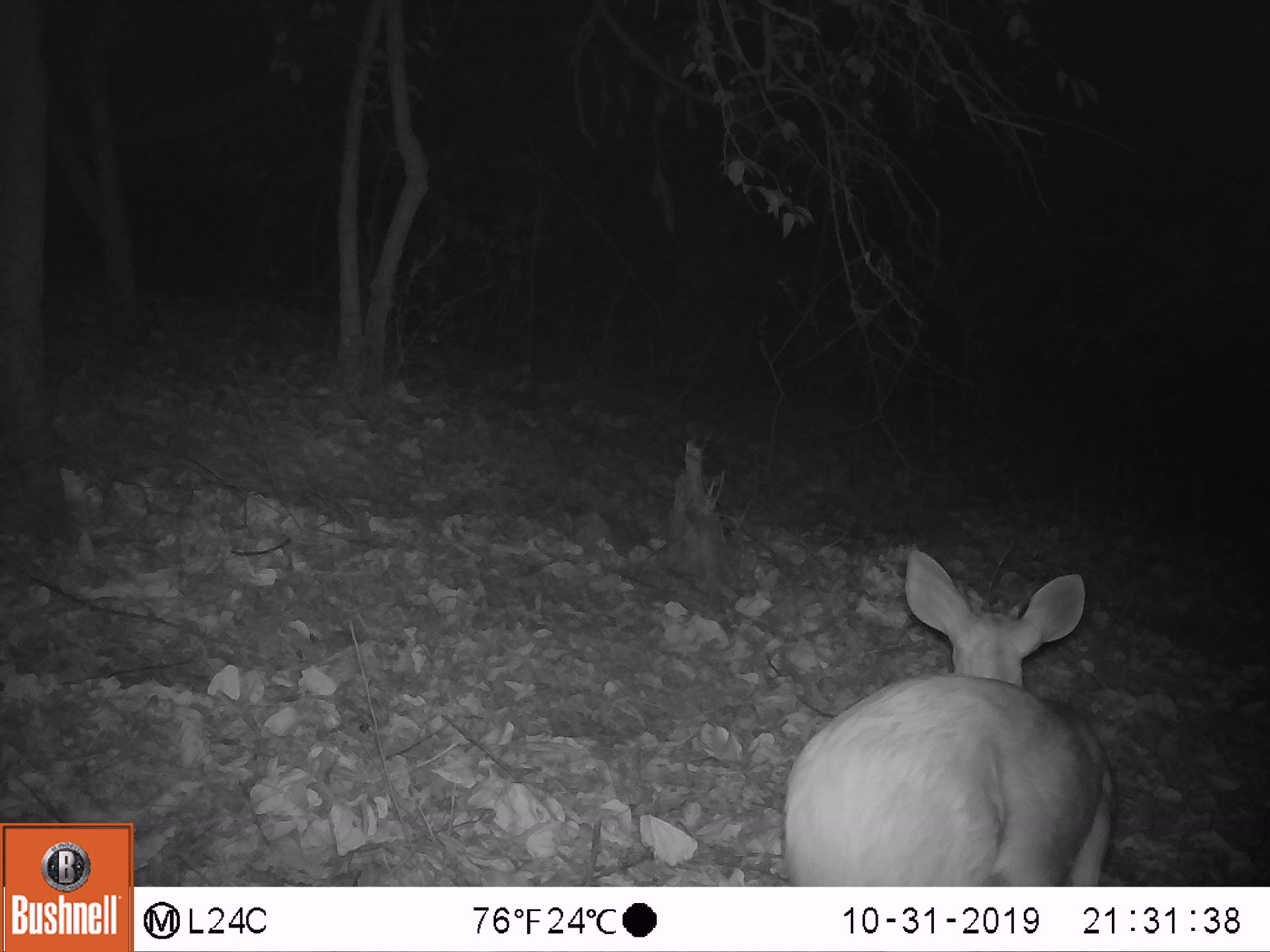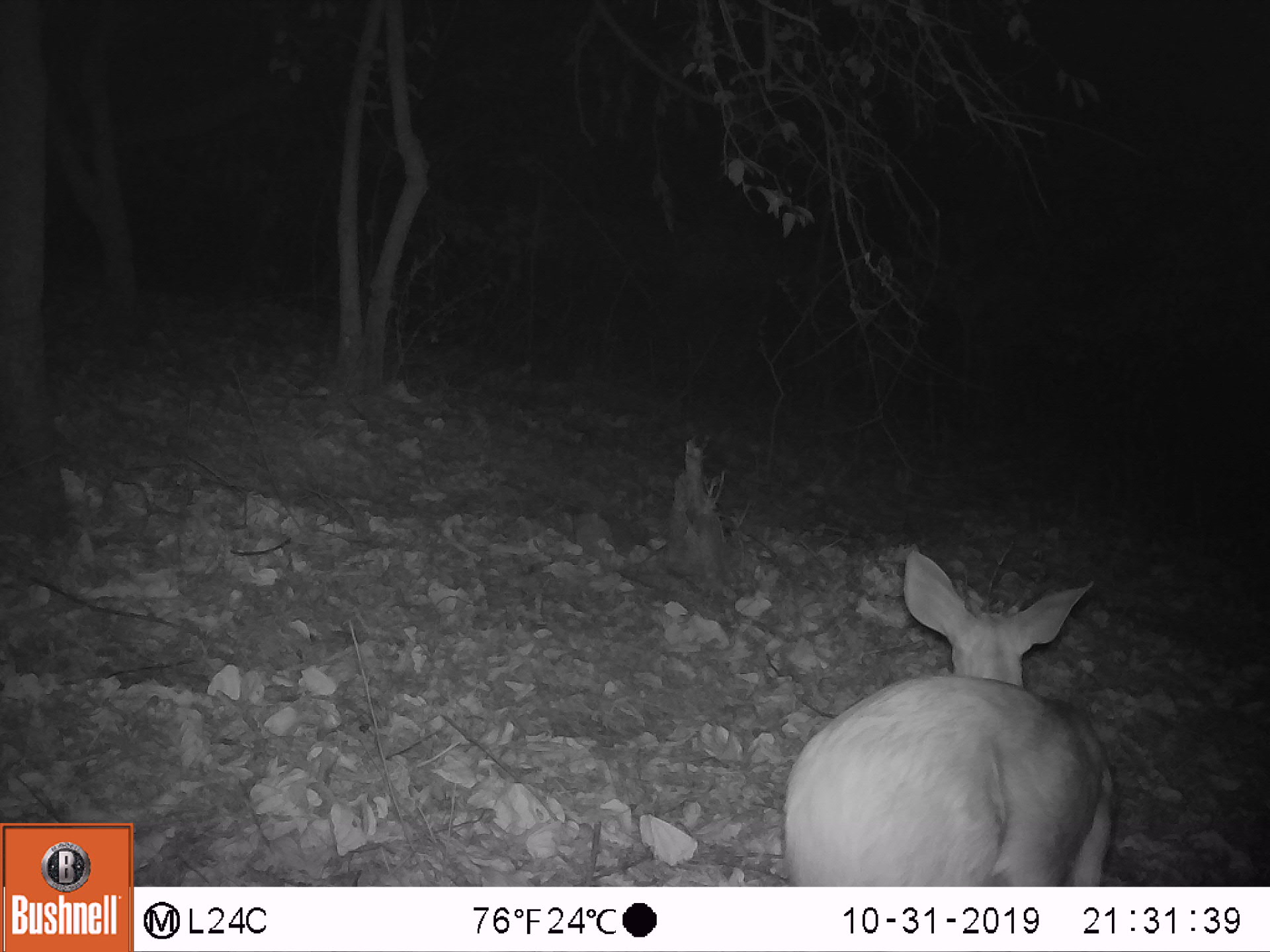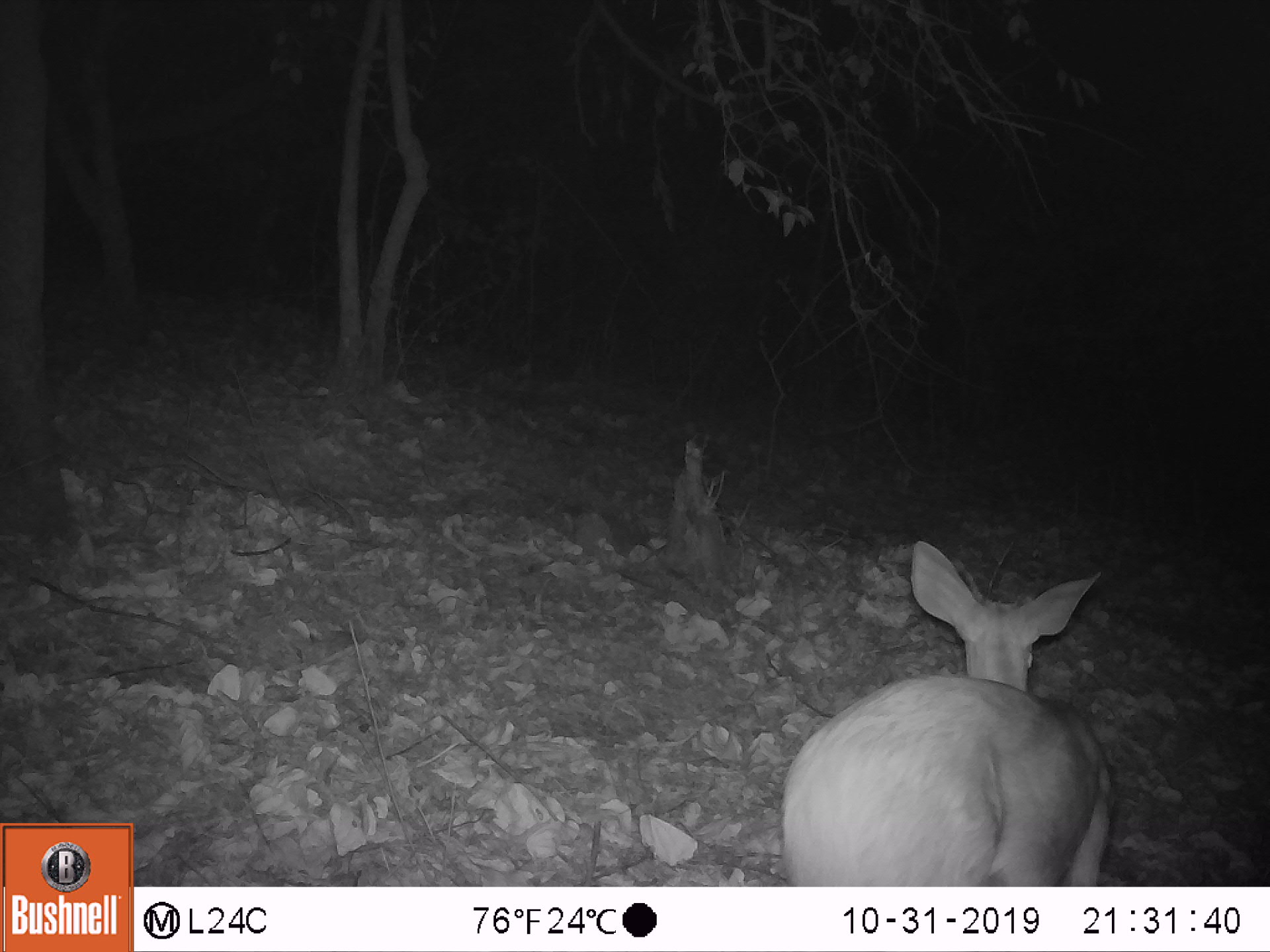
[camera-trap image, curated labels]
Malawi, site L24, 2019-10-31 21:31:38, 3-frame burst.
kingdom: Animalia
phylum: Chordata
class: Mammalia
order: Artiodactyla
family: Bovidae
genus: Tragelaphus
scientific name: Tragelaphus sylvaticus sylvaticus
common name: cape bushbuck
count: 1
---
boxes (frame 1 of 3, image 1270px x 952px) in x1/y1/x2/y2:
cape bushbuck: 779/543/1146/885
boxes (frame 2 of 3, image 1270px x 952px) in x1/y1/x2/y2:
cape bushbuck: 775/544/1125/886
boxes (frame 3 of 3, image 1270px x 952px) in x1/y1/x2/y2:
cape bushbuck: 776/538/1125/885